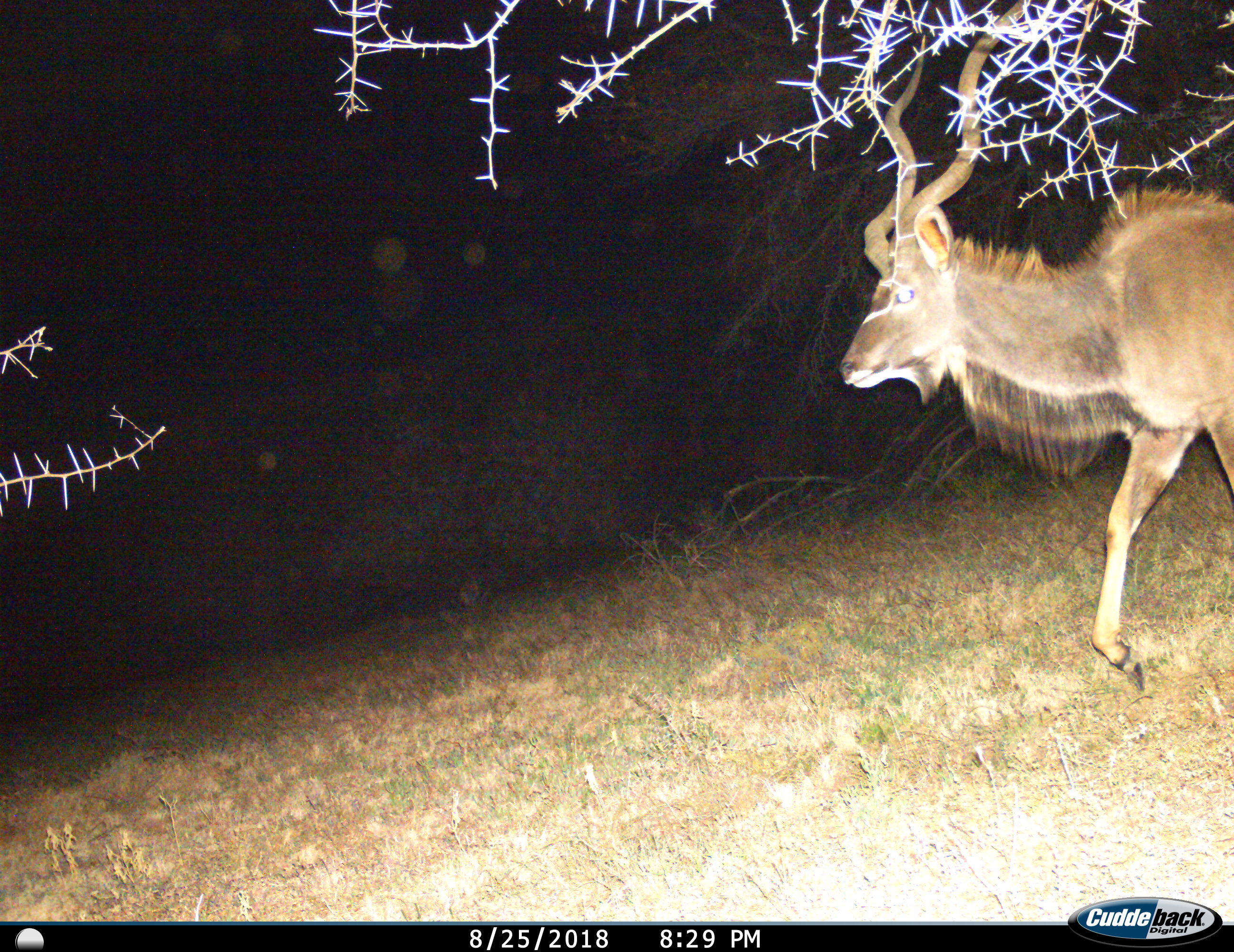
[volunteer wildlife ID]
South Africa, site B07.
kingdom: Animalia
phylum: Chordata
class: Mammalia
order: Artiodactyla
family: Bovidae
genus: Tragelaphus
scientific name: Tragelaphus strepsiceros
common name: greater kudu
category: kudu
Kudu (greater kudu) (Tragelaphus strepsiceros), count 1. Behavior (volunteer vote fractions): standing 0%, resting 0%, moving 100%, interacting 0%. Young present (vote fraction): 0%. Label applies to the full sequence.